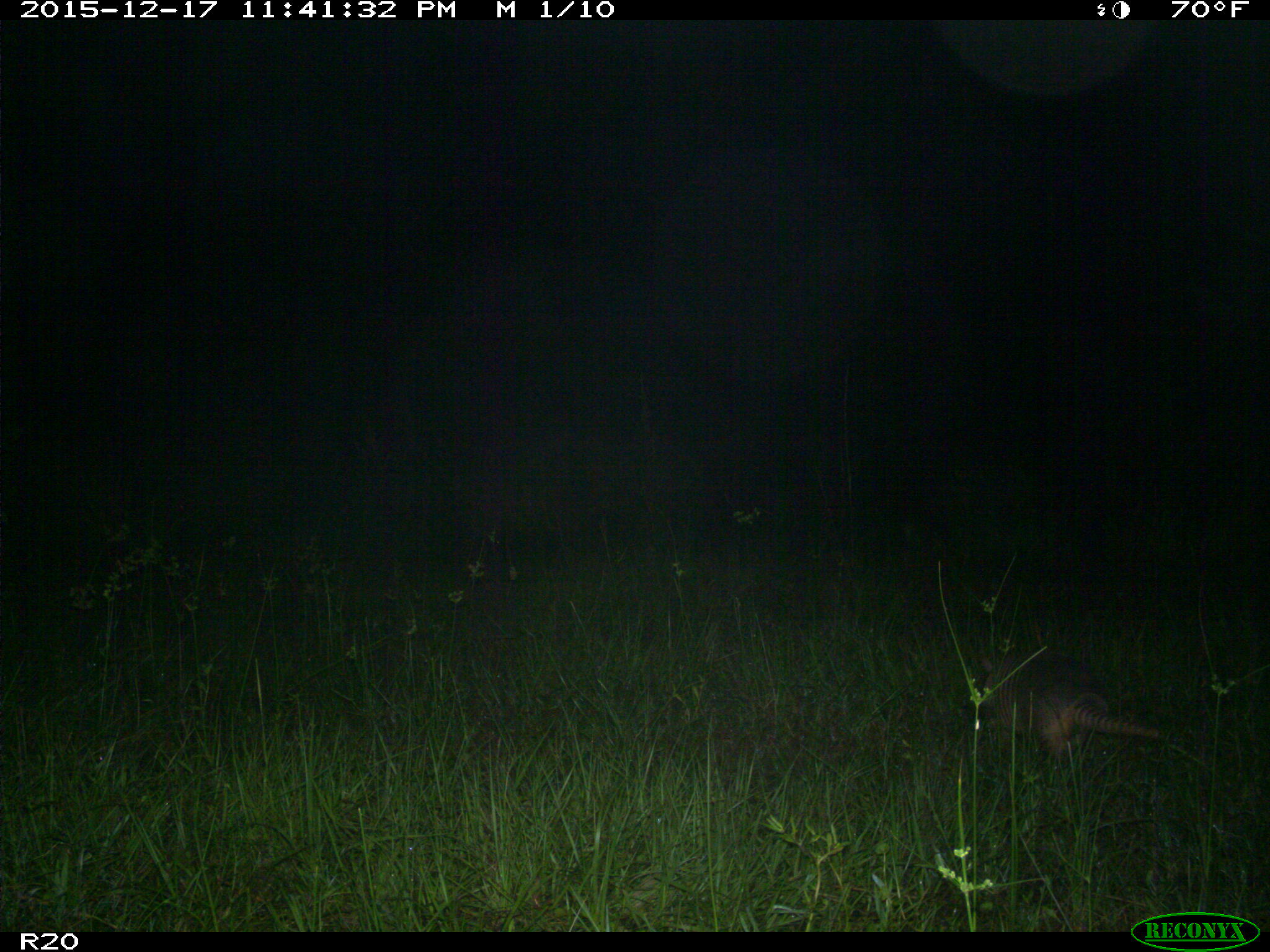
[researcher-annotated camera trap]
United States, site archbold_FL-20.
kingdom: Animalia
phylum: Chordata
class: Mammalia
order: Cingulata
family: Dasypodidae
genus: Dasypus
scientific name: Dasypus novemcinctus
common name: nine-banded armadillo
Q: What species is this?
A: Dasypus novemcinctus (nine-banded armadillo).